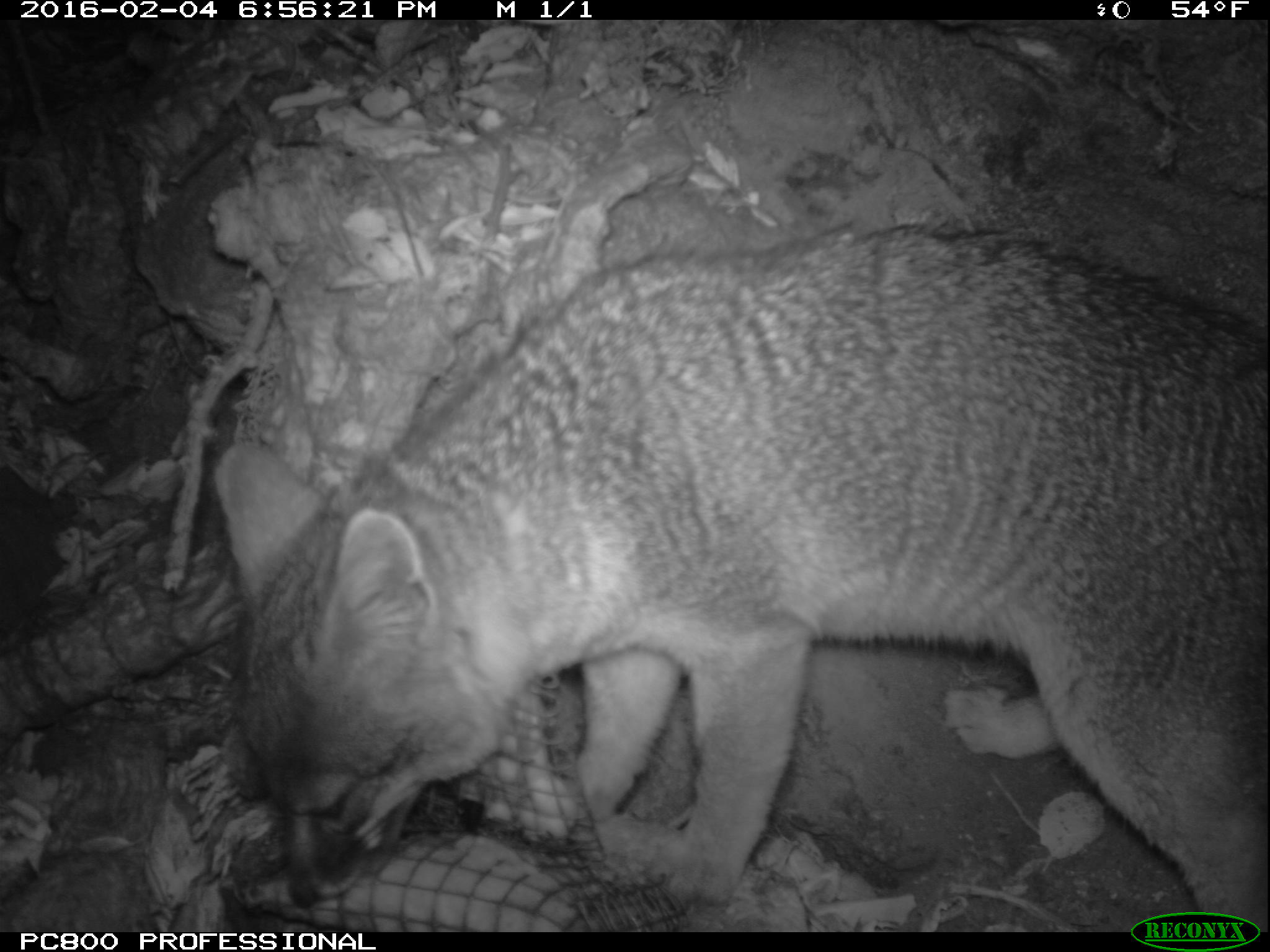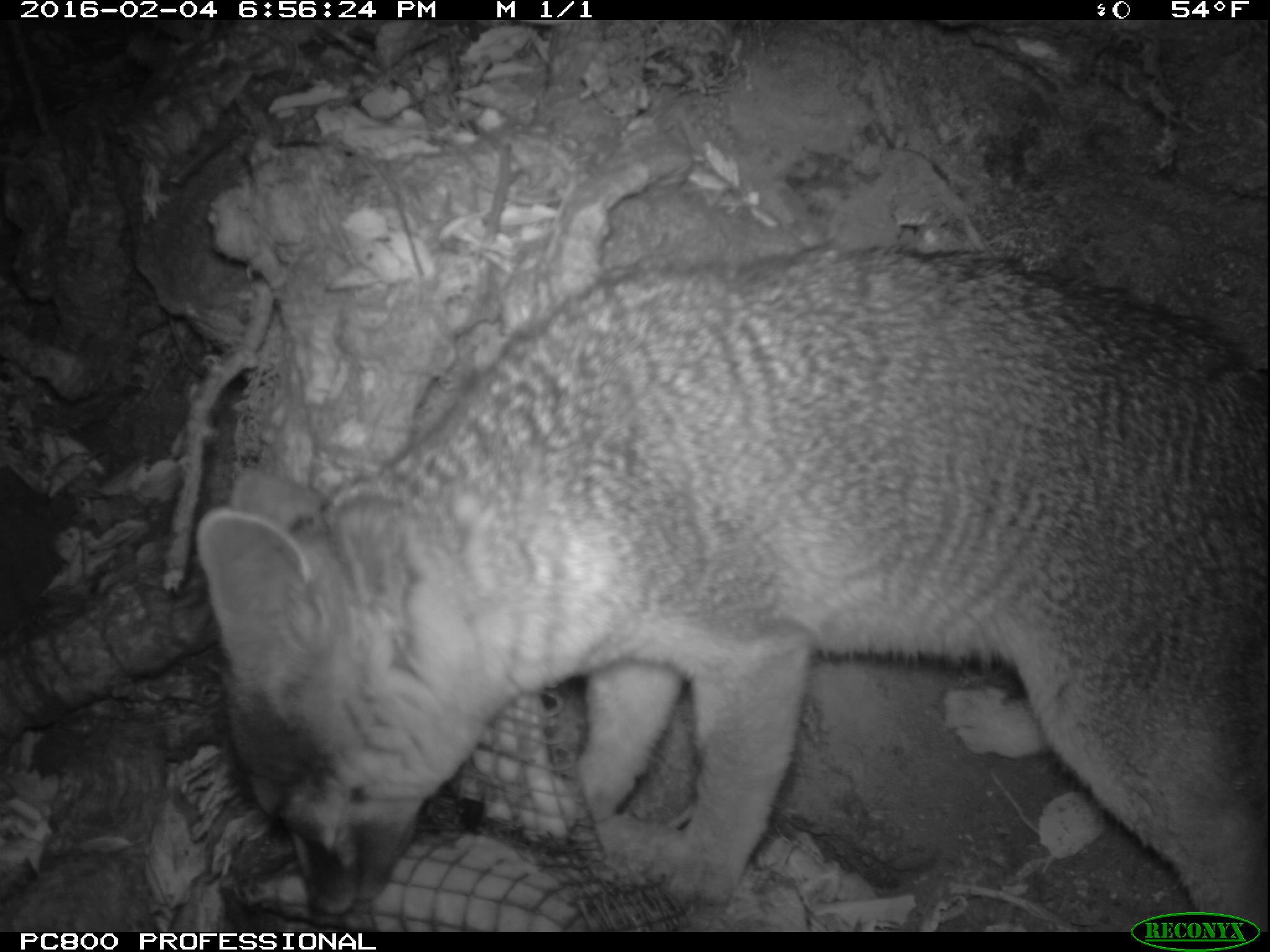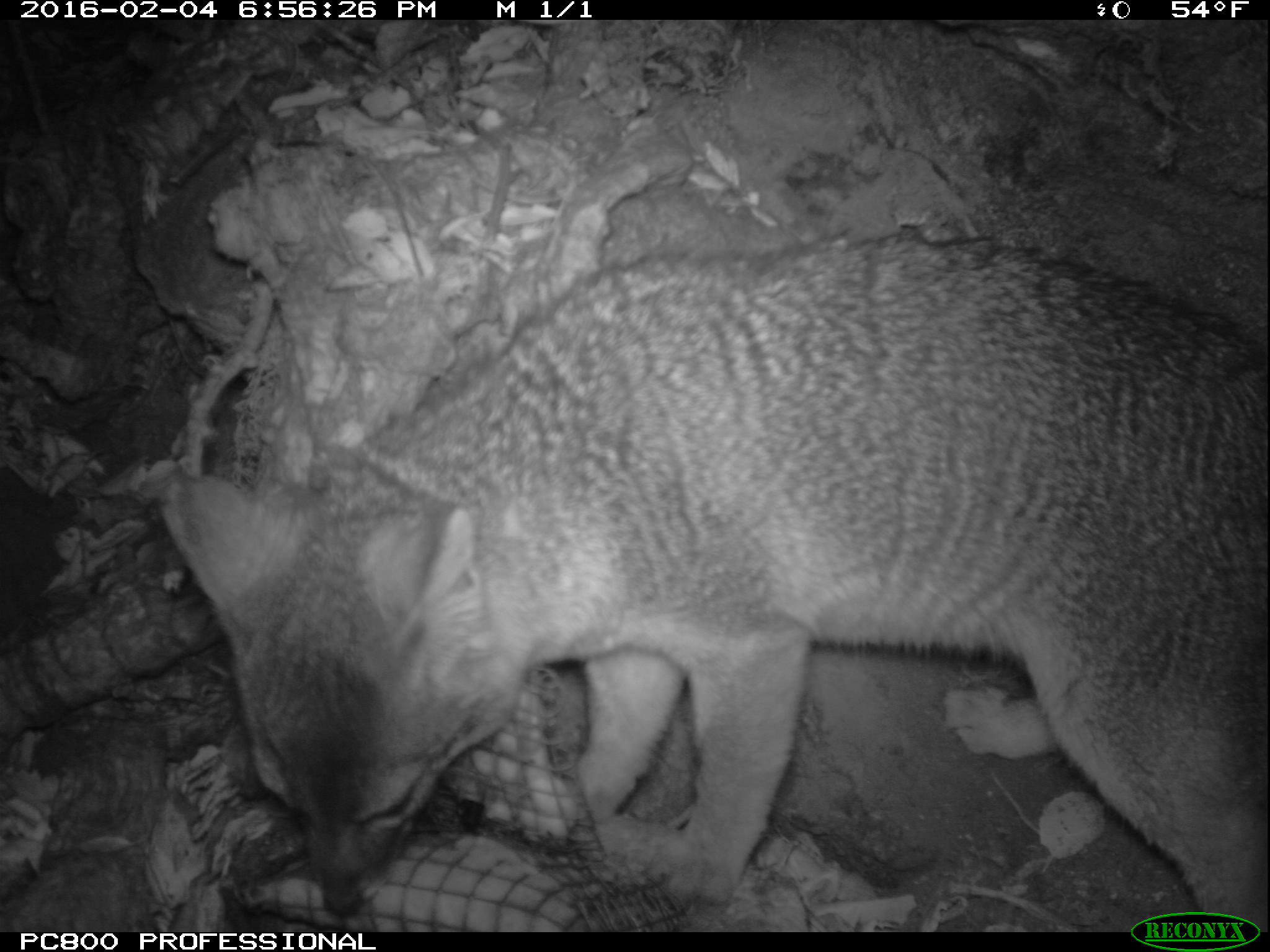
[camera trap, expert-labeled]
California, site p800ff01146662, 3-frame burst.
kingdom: Animalia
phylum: Chordata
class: Mammalia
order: Carnivora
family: Canidae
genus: Urocyon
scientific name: Urocyon littoralis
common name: island fox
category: fox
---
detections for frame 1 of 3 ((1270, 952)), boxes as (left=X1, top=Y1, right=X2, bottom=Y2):
fox: (left=215, top=227, right=1269, bottom=933)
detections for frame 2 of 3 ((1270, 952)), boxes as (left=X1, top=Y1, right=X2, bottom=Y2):
fox: (left=193, top=238, right=1268, bottom=932)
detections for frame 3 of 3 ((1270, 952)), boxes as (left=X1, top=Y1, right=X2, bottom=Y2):
fox: (left=159, top=227, right=1269, bottom=933)